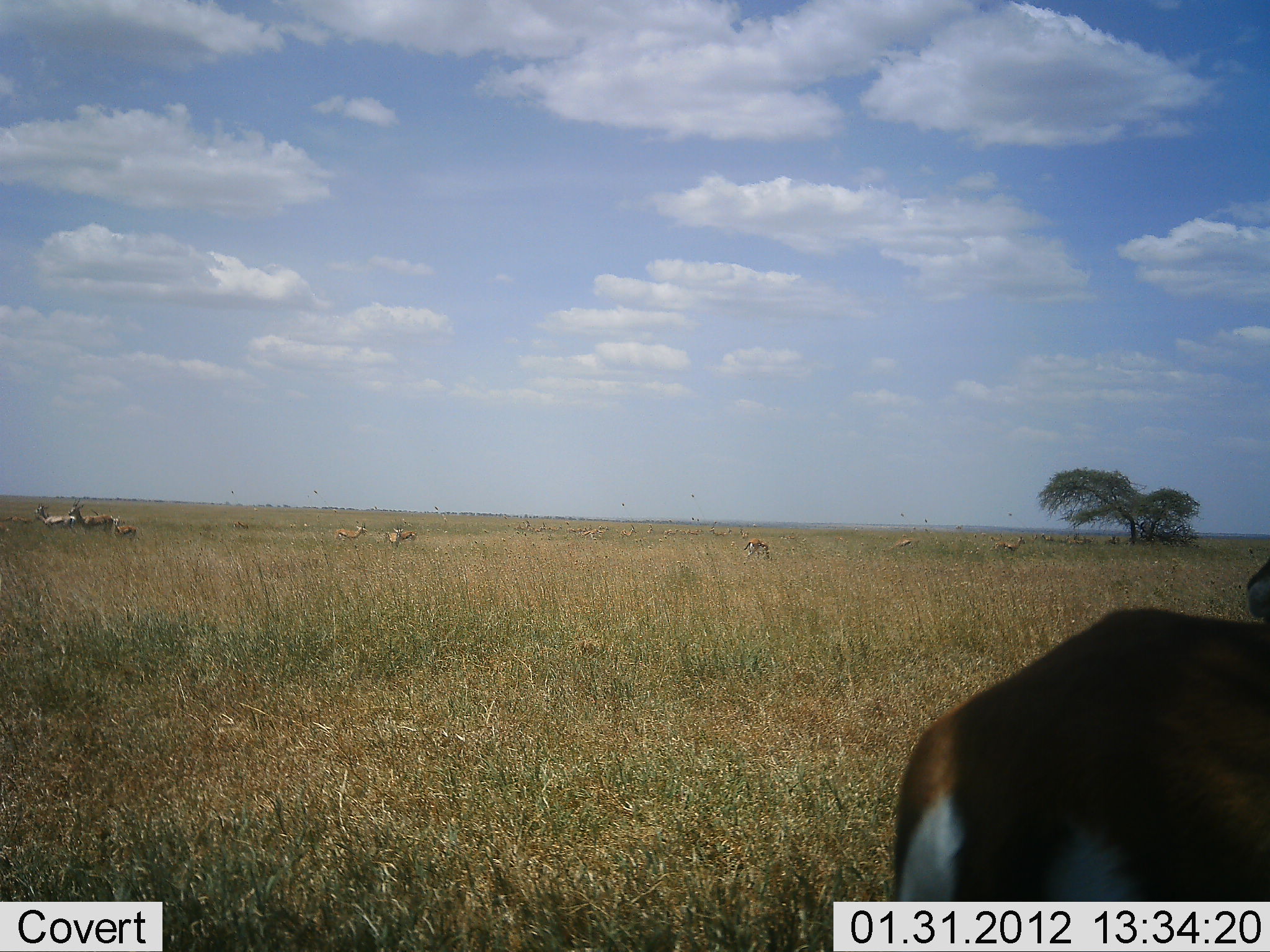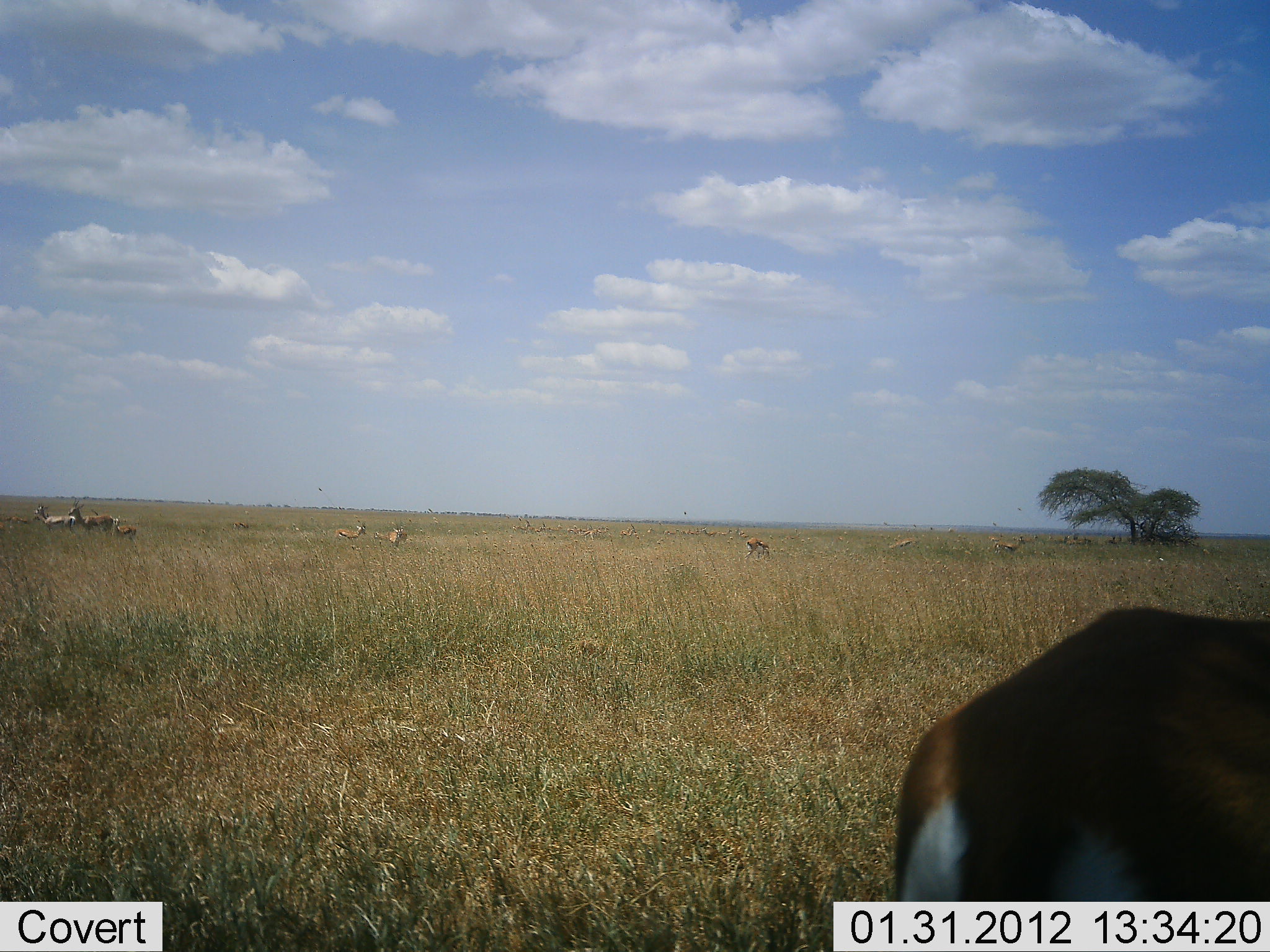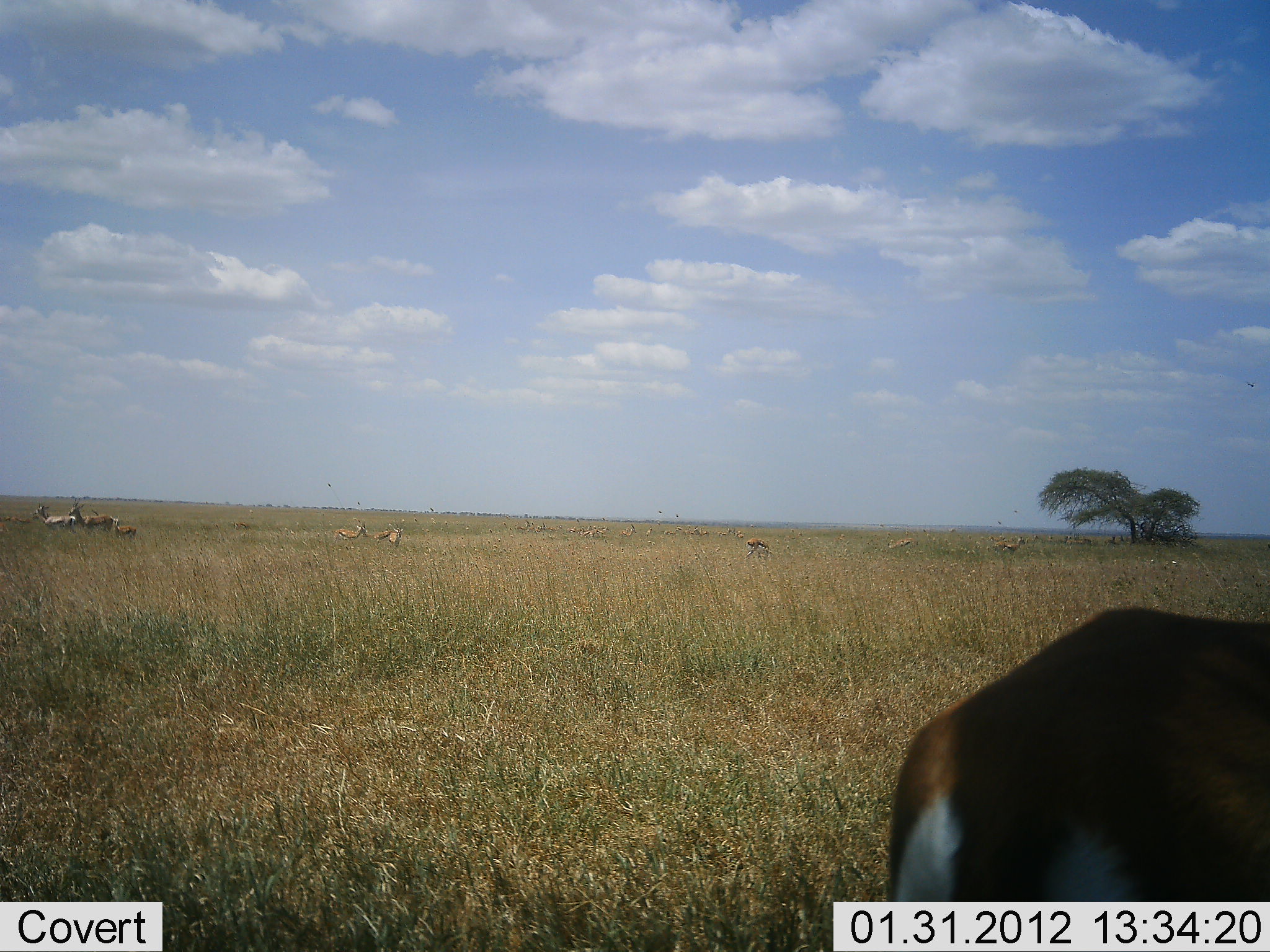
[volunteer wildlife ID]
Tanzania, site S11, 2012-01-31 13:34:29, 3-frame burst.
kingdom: Animalia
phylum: Chordata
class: Mammalia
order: Artiodactyla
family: Bovidae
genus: Eudorcas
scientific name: Eudorcas thomsonii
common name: thomson's gazelle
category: gazellethomsons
Gazellethomsons (thomson's gazelle) (Eudorcas thomsonii), count 10. Behavior (volunteer vote fractions): standing 85%, resting 8%, moving 8%, interacting 0%. Young present (vote fraction): 8%. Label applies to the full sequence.